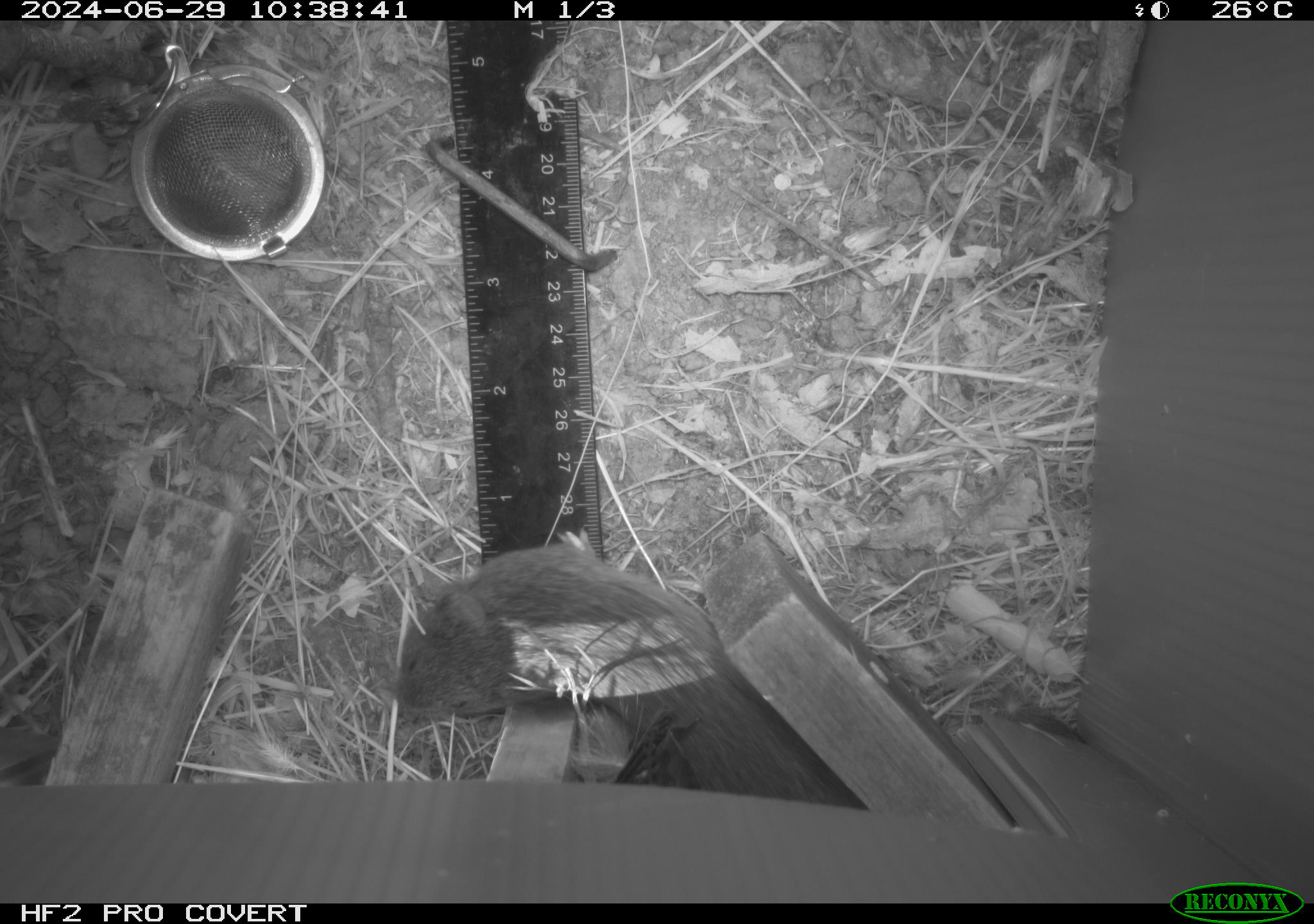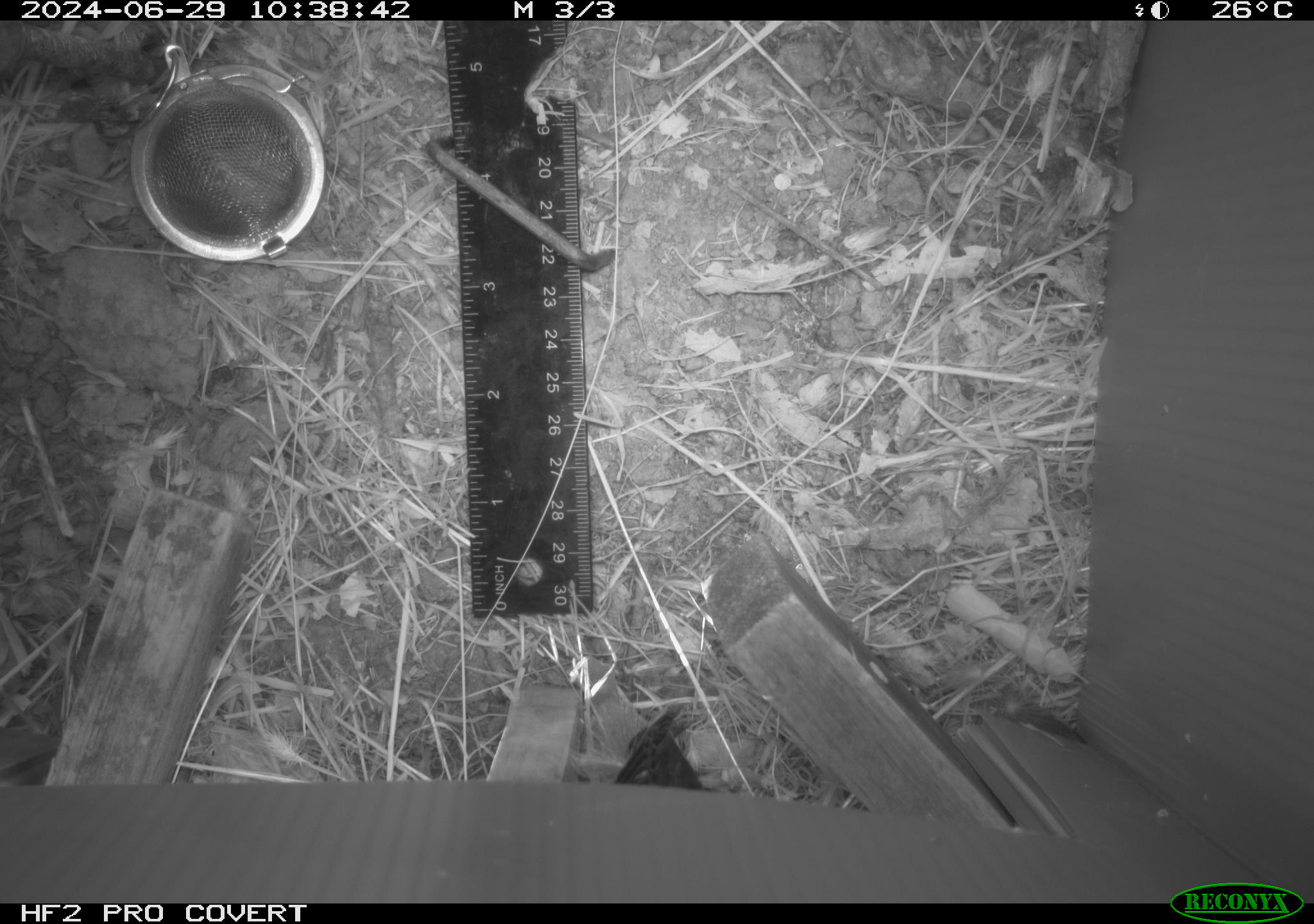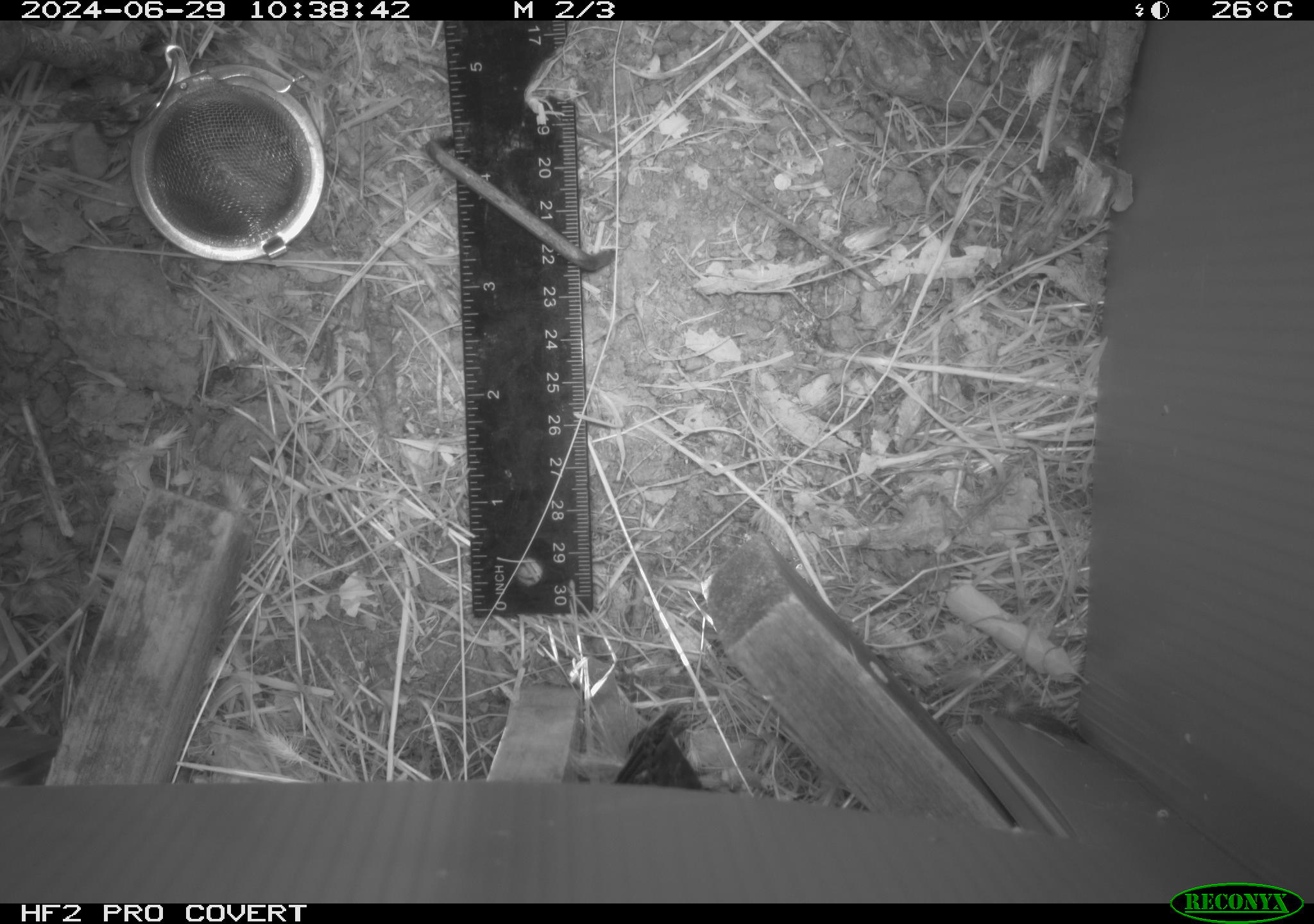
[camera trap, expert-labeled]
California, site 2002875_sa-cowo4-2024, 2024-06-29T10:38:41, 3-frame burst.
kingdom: Animalia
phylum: Chordata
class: Mammalia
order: Rodentia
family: Cricetidae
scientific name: Arvicolinae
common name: voles, lemmings, and muskrats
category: arvicolinae subfamily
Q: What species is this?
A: Arvicolinae subfamily (voles, lemmings, and muskrats) (Arvicolinae).